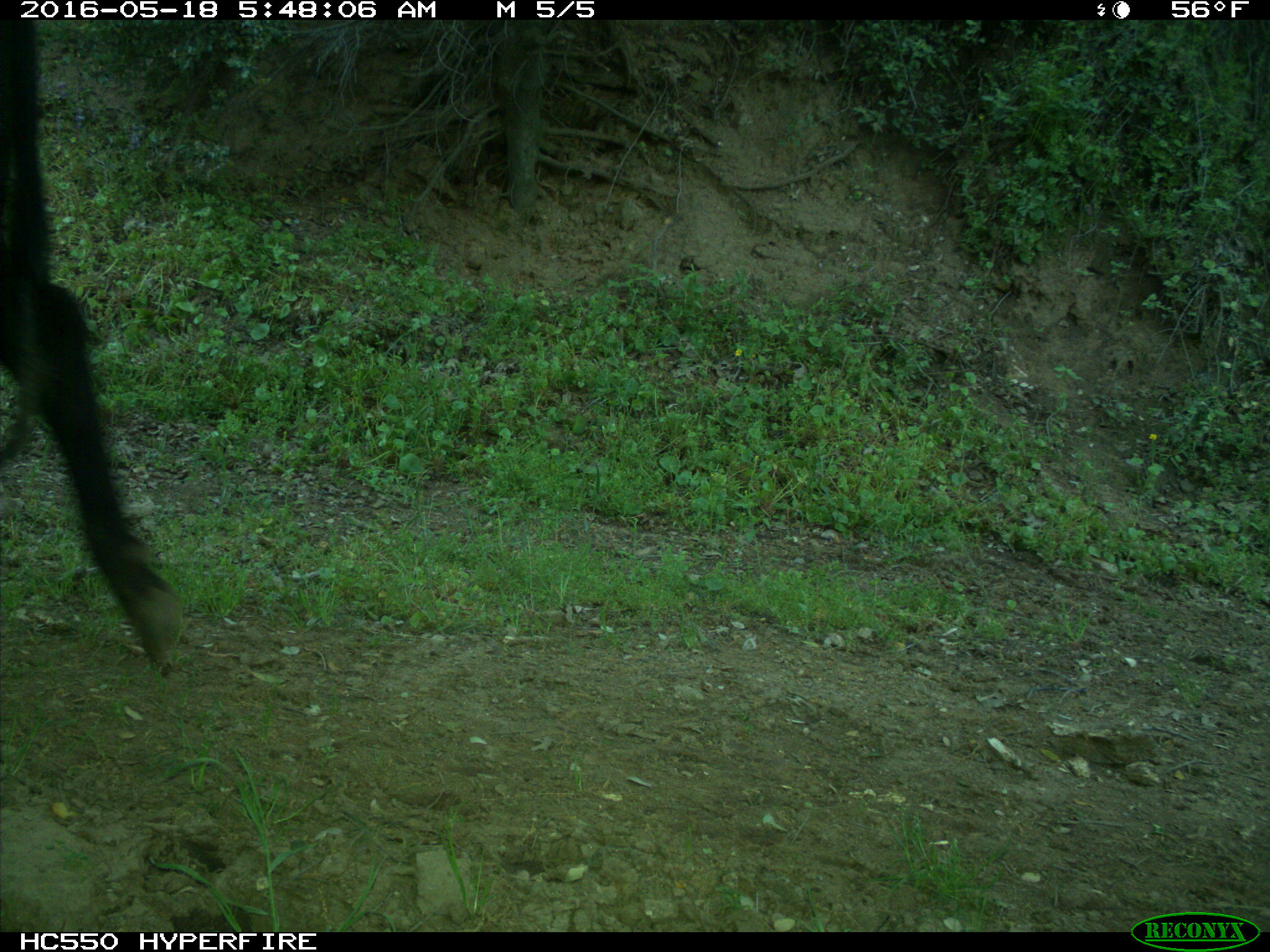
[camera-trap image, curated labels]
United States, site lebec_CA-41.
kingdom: Animalia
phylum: Chordata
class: Mammalia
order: Artiodactyla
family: Bovidae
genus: Bos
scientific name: Bos taurus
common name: domestic cow